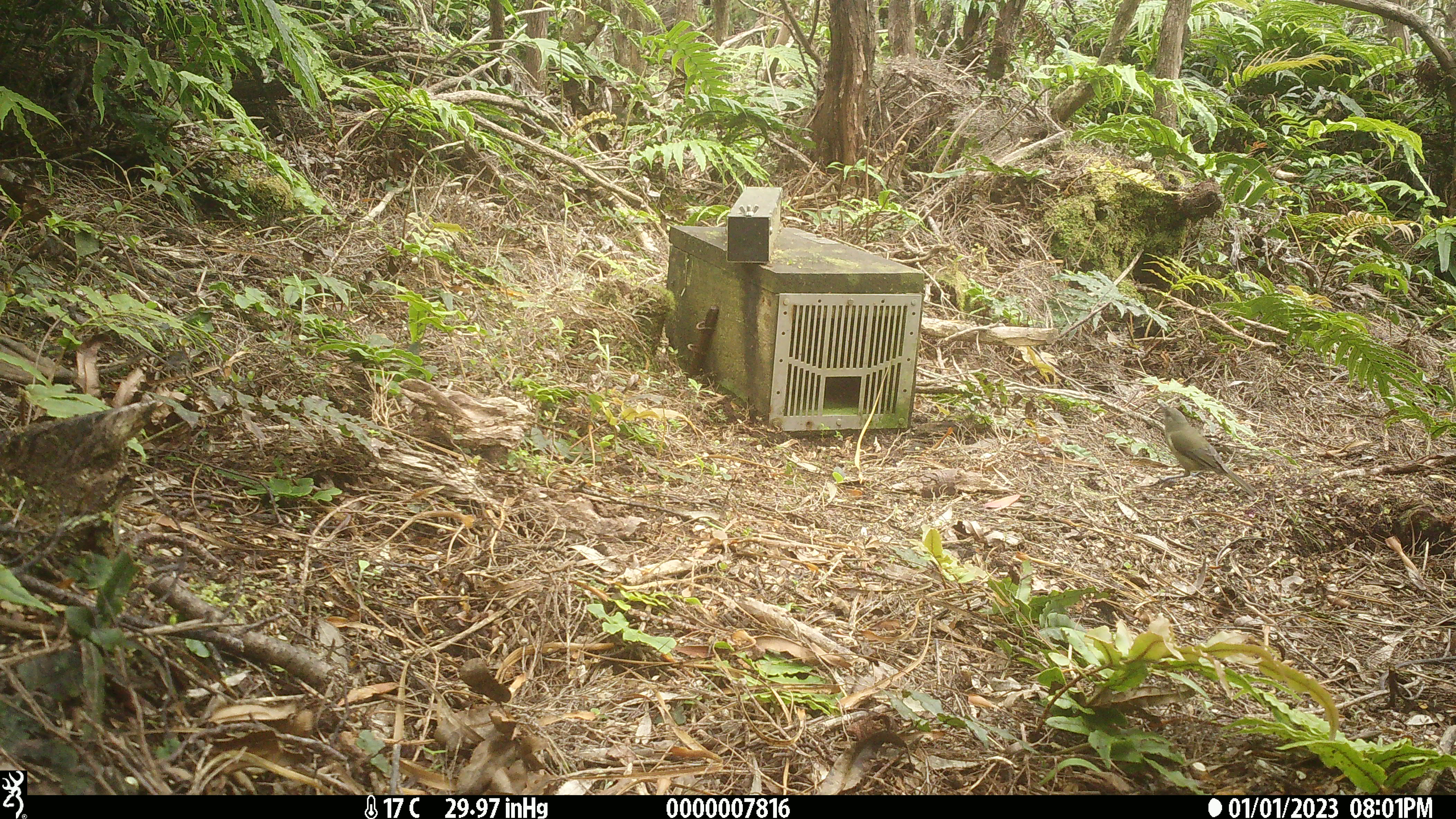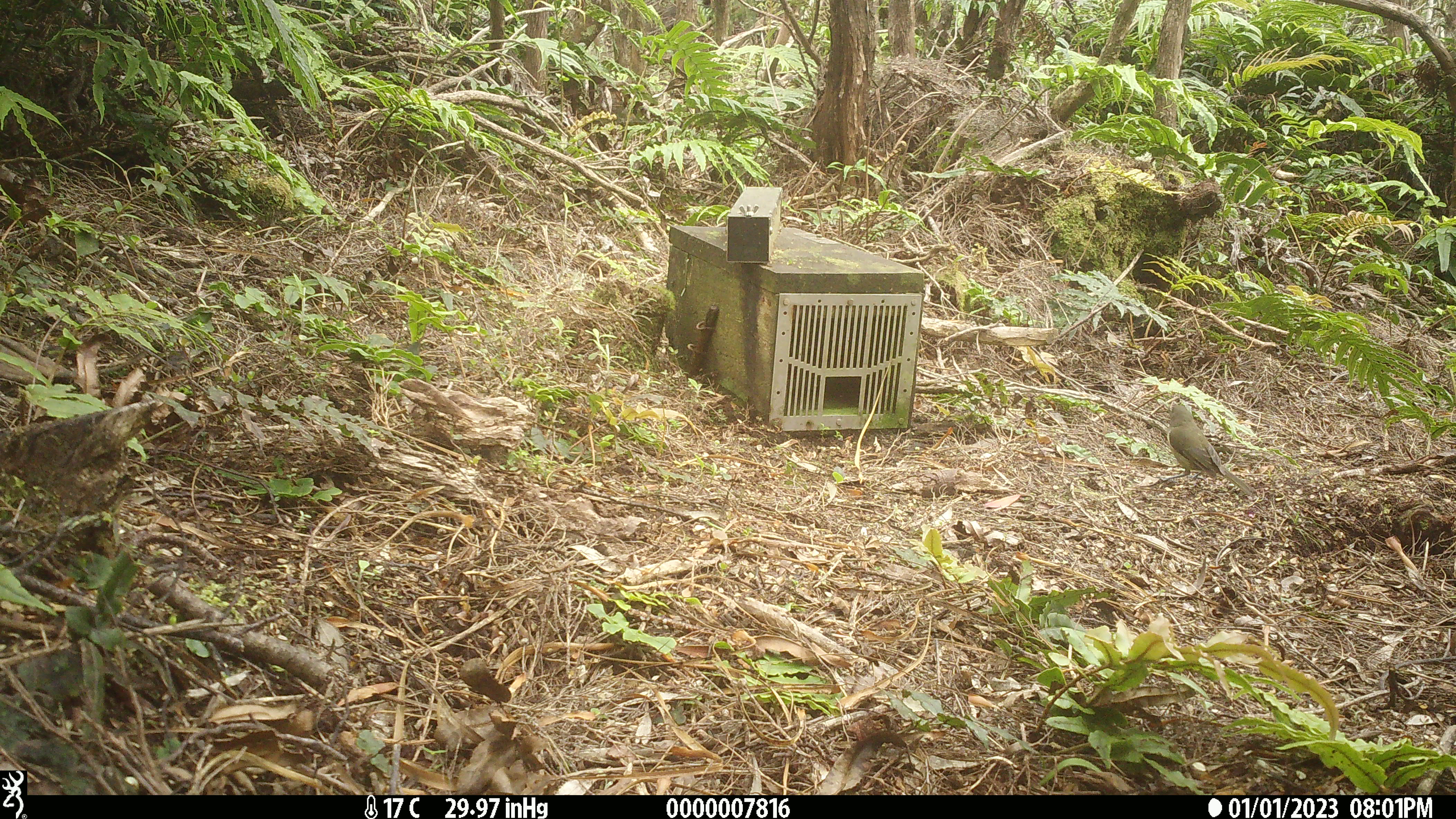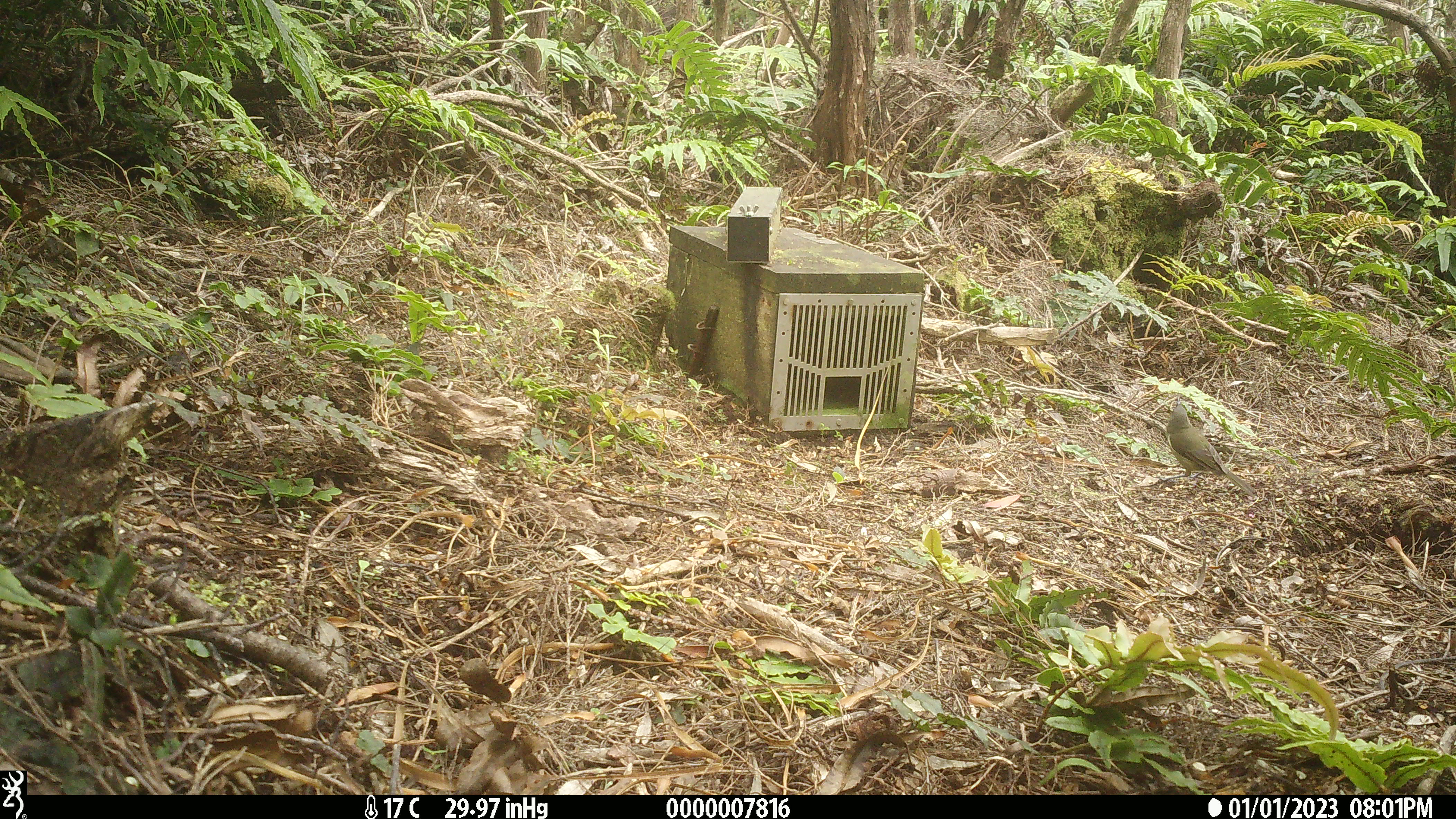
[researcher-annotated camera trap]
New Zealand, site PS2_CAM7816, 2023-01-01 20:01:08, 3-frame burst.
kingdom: Animalia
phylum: Chordata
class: Aves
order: Passeriformes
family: Meliphagidae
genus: Anthornis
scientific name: Anthornis melanura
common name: new zealand bellbird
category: bellbird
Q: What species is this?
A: Bellbird (new zealand bellbird) (Anthornis melanura).